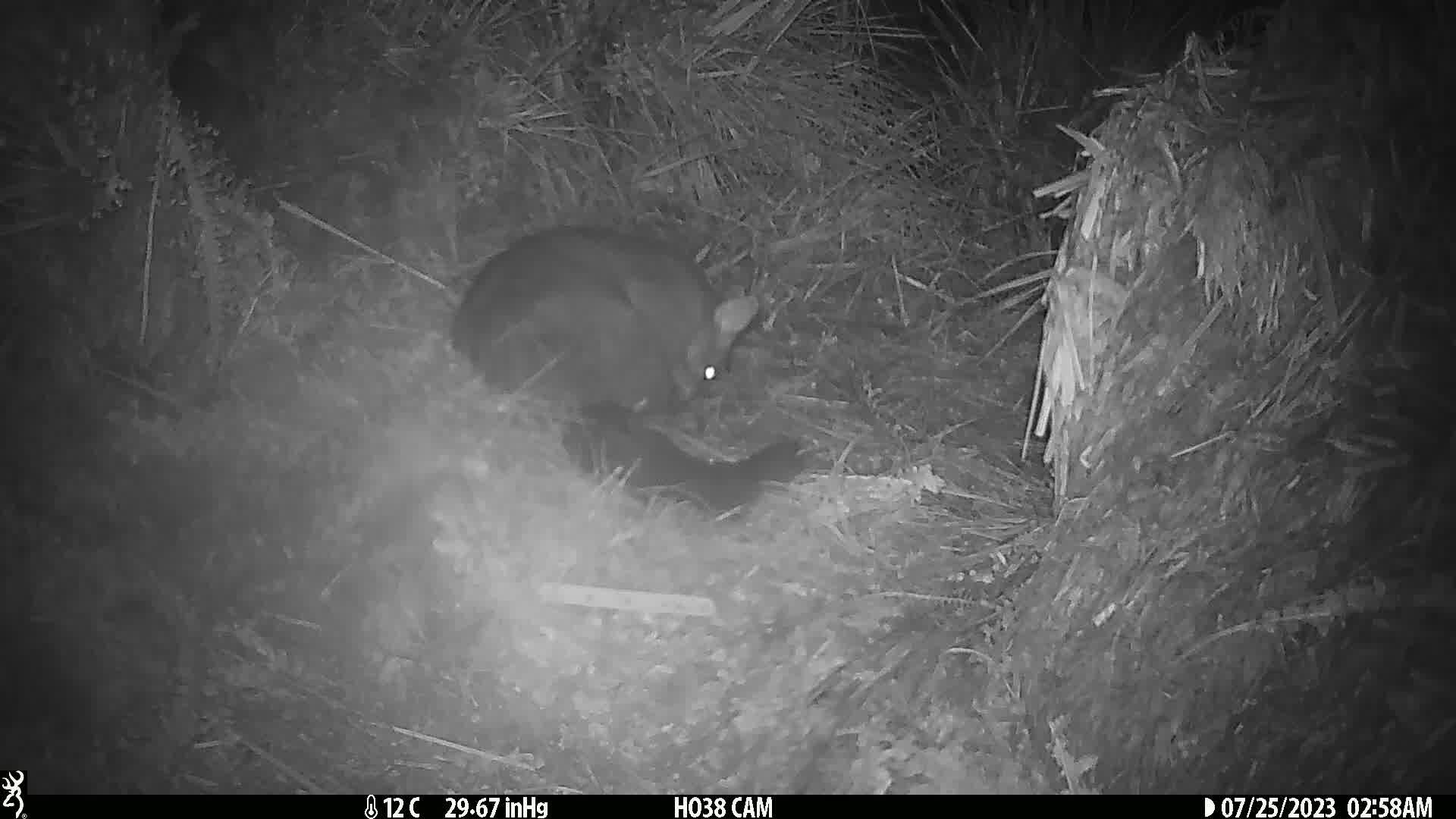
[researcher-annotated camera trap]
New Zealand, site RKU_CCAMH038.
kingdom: Animalia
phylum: Chordata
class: Mammalia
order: Diprotodontia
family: Phalangeridae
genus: Trichosurus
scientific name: Trichosurus vulpecula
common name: common brushtail possum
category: possum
Possum (common brushtail possum) (Trichosurus vulpecula).